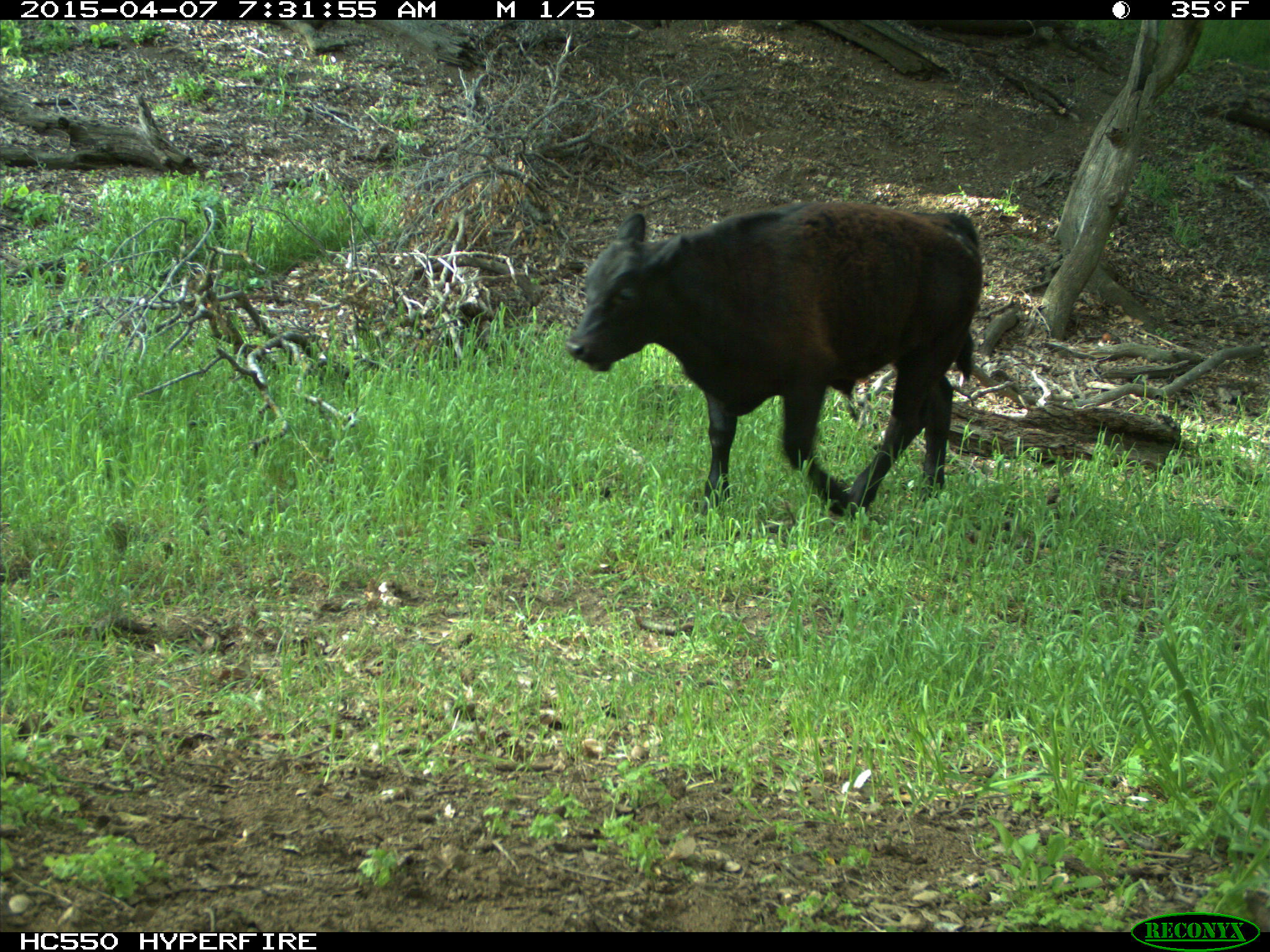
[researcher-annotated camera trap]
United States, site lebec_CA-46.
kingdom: Animalia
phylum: Chordata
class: Mammalia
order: Artiodactyla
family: Bovidae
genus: Bos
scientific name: Bos taurus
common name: domestic cow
Bos taurus (domestic cow).